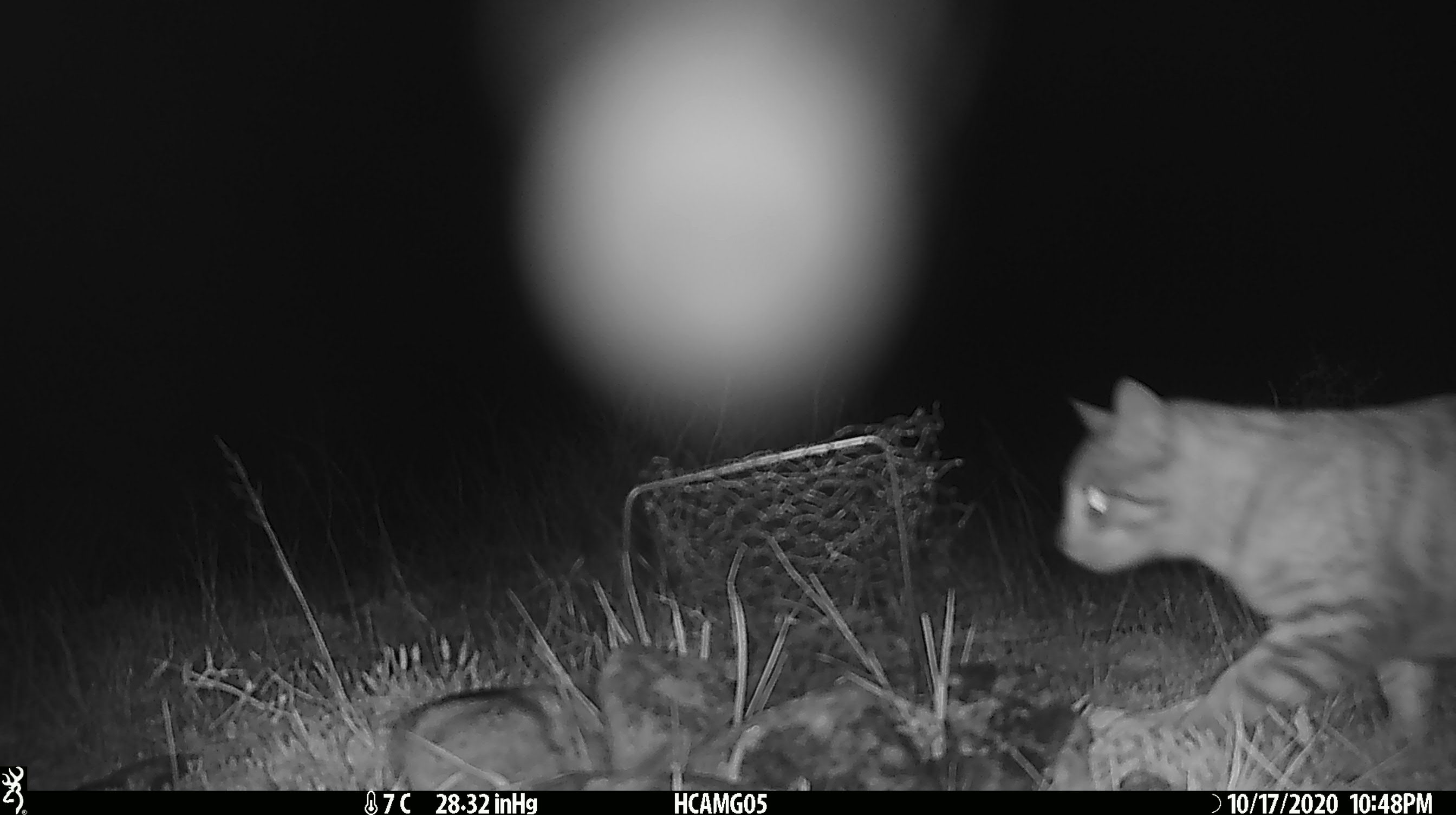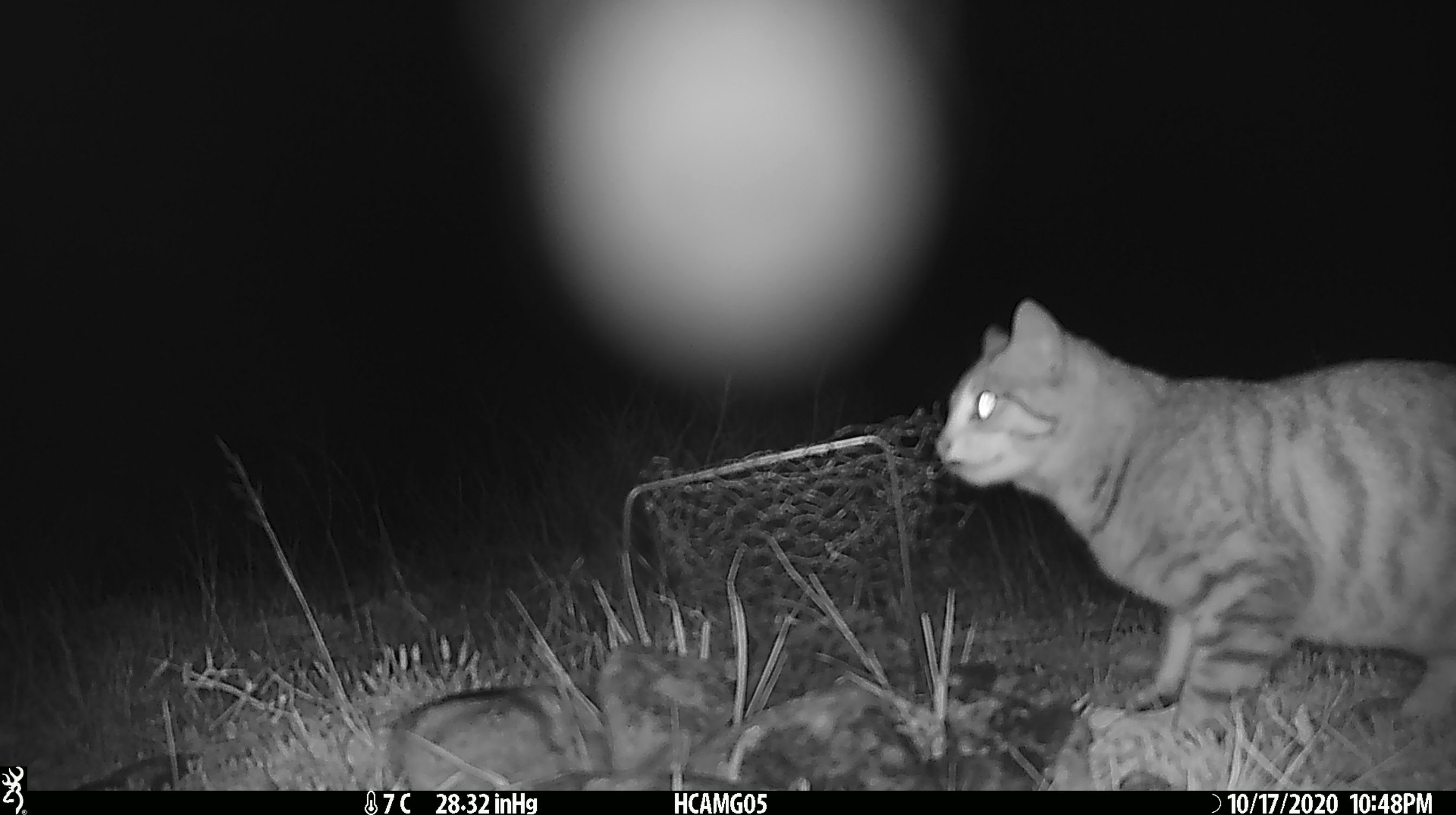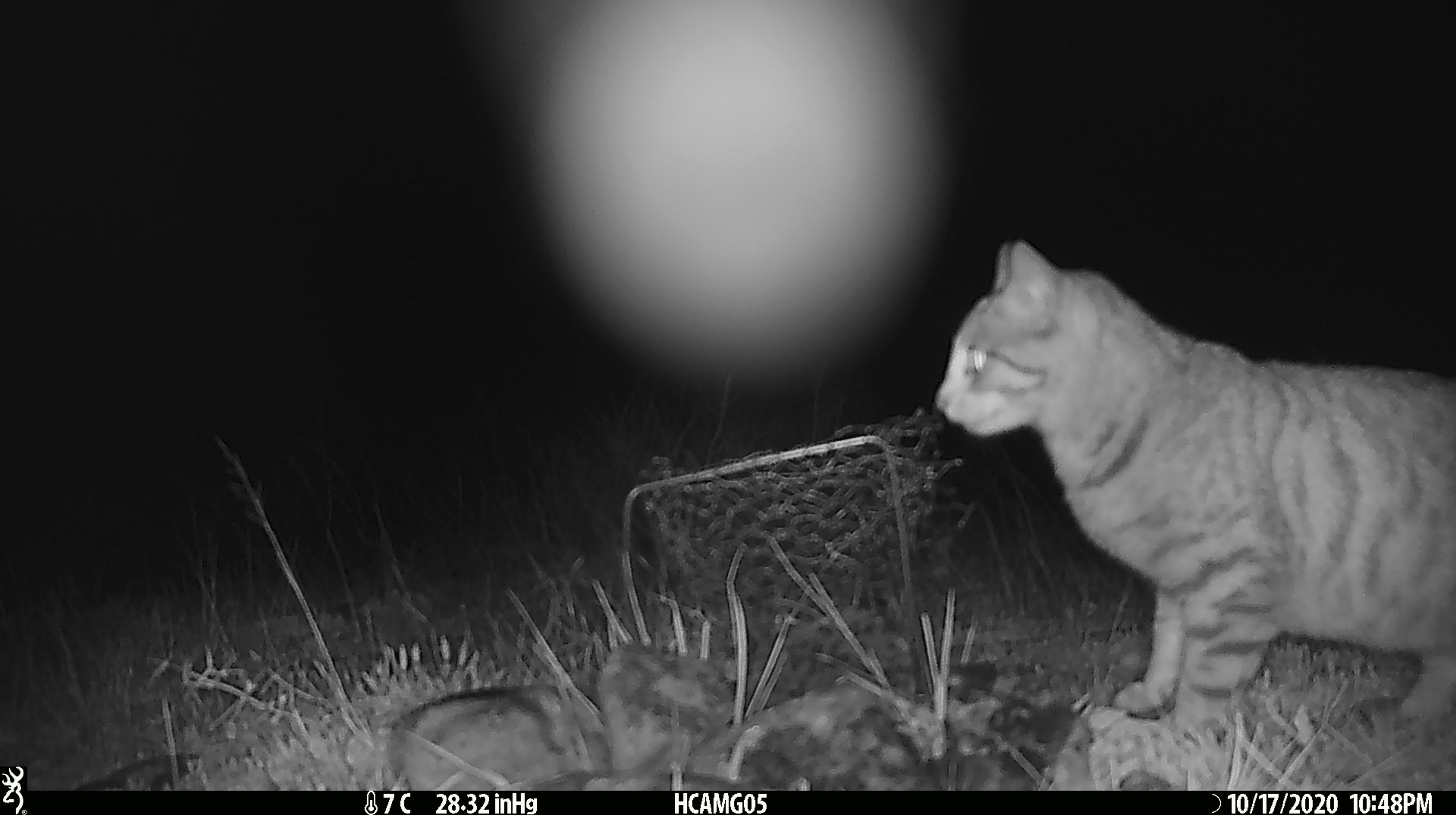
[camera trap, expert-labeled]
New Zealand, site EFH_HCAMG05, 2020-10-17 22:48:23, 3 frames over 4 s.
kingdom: Animalia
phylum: Chordata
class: Mammalia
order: Carnivora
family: Felidae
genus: Felis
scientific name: Felis catus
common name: domestic cat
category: cat